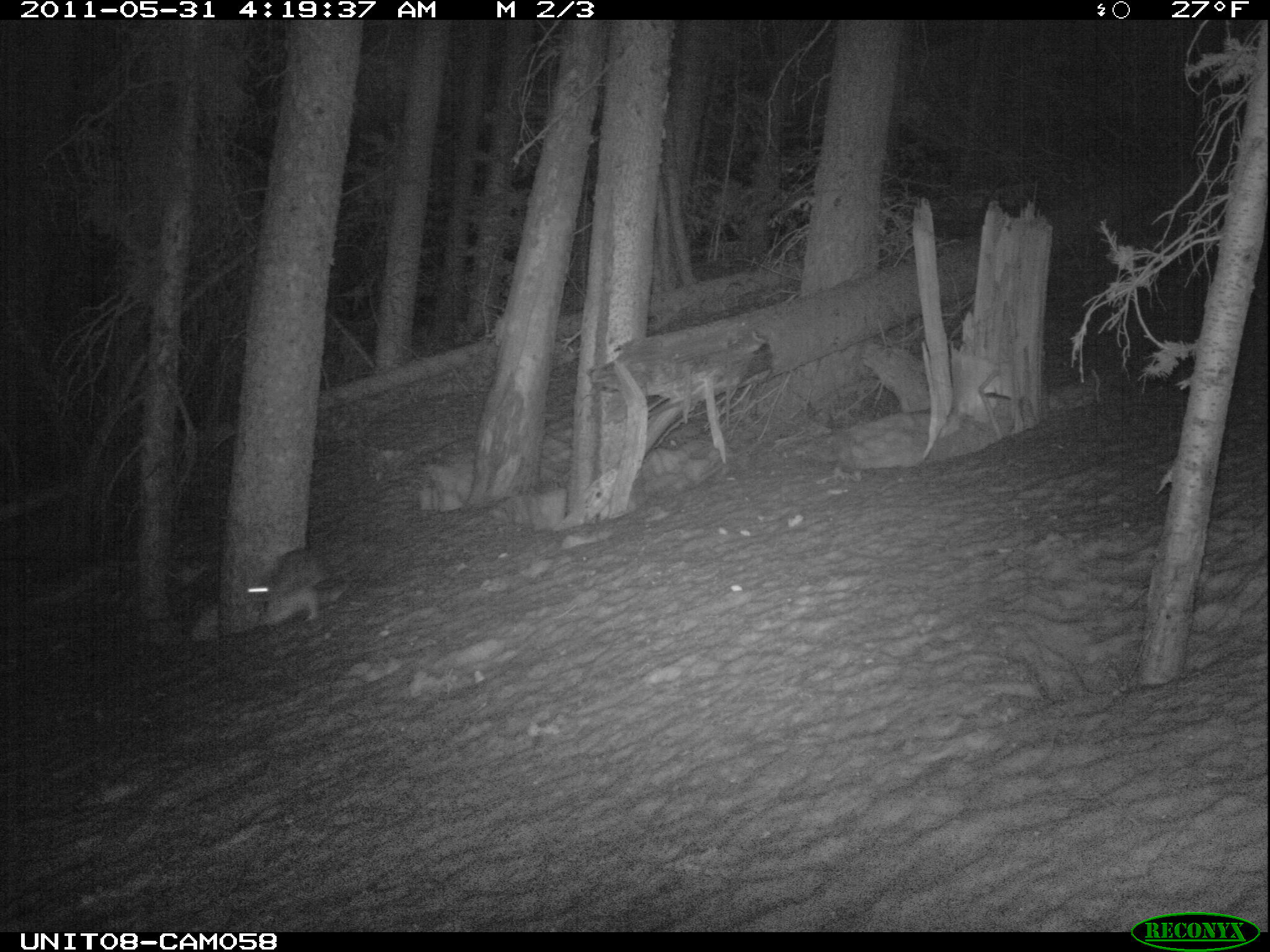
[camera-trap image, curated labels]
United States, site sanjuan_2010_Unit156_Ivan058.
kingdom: Animalia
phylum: Chordata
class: Mammalia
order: Lagomorpha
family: Leporidae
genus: Lepus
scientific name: Lepus americanus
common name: snowshoe hare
Lepus americanus (snowshoe hare).